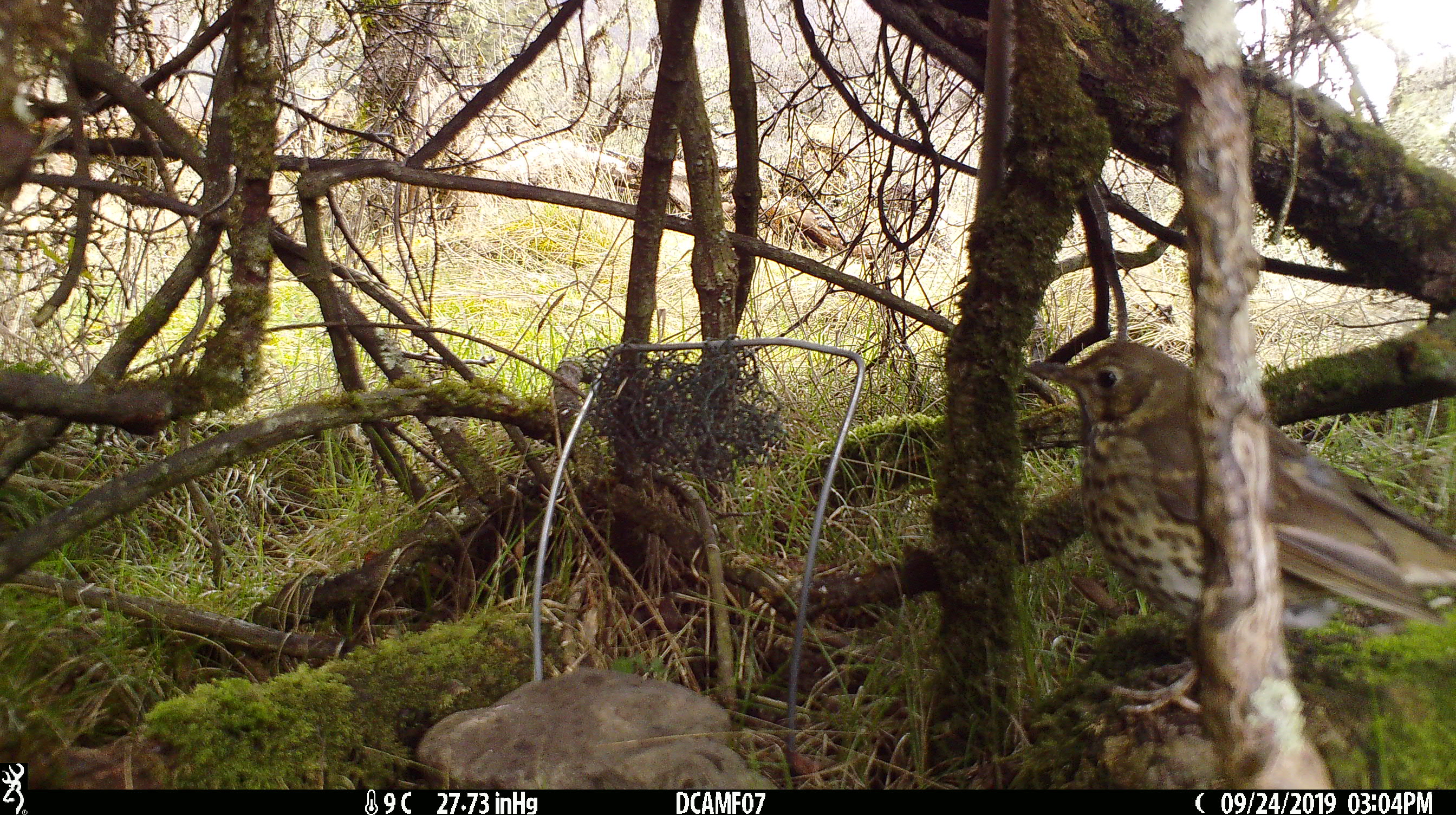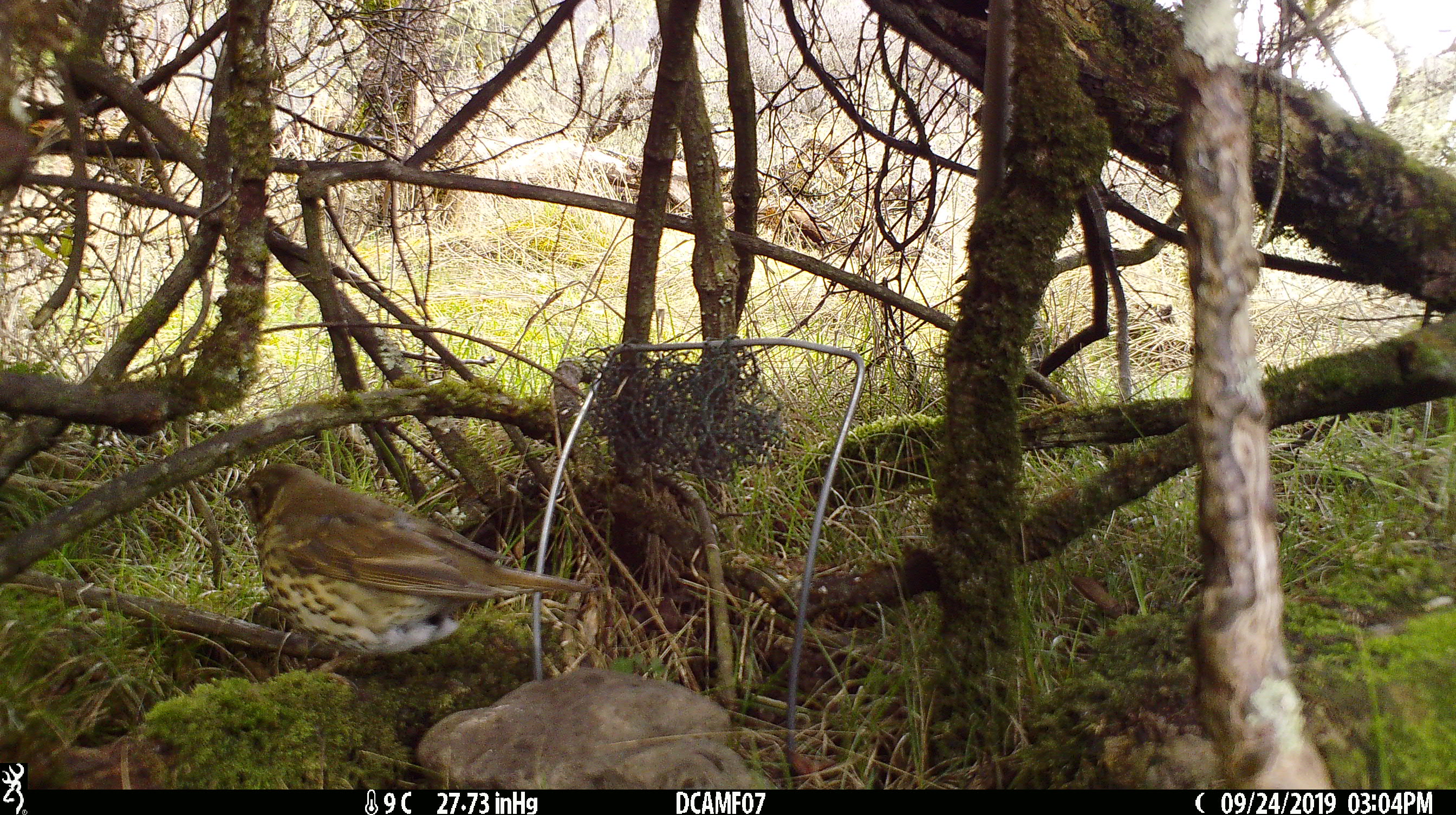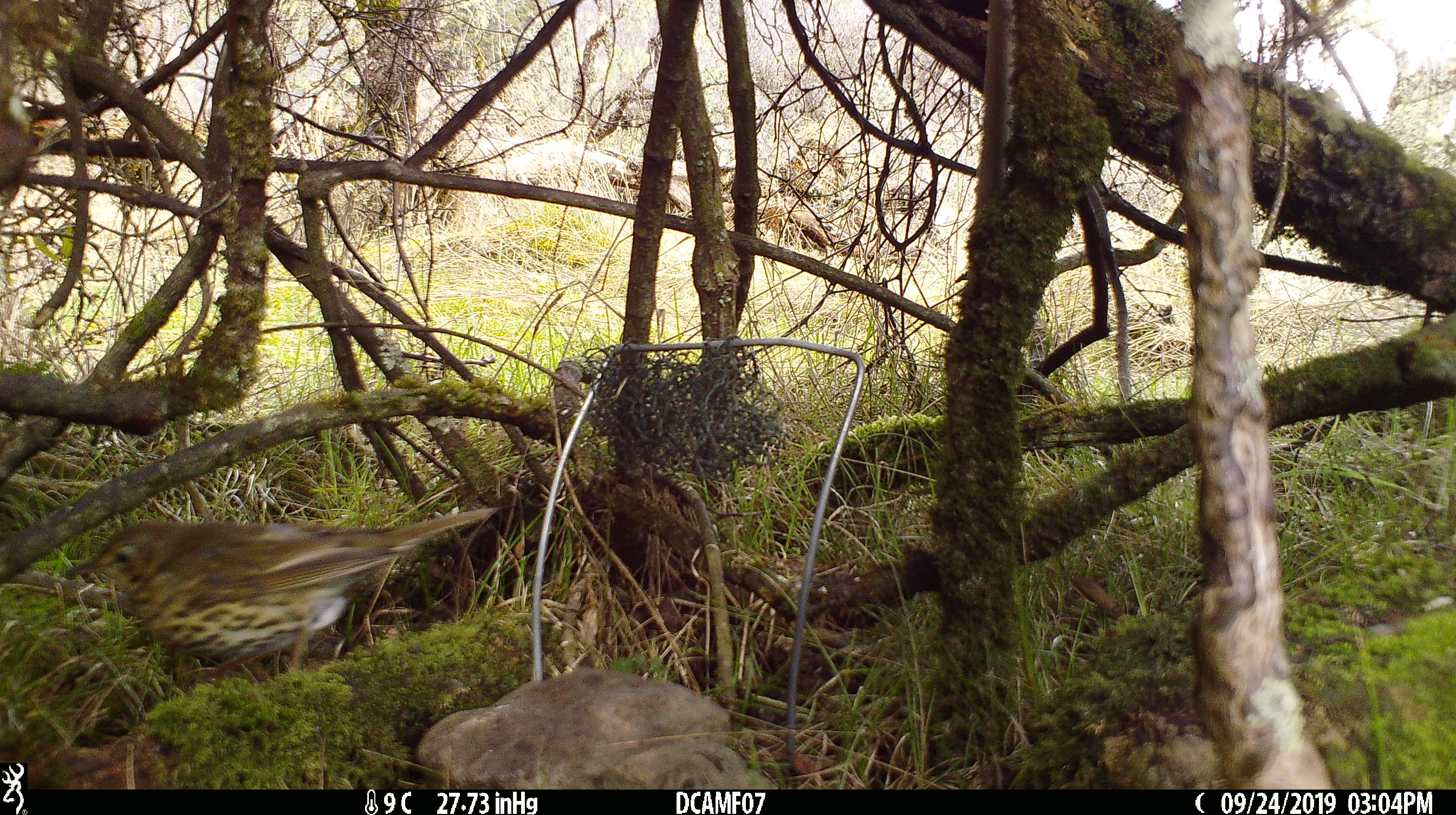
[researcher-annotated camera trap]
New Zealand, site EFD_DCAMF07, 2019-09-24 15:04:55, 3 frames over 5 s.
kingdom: Animalia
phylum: Chordata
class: Aves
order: Passeriformes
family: Turdidae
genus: Turdus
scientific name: Turdus philomelos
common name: song thrush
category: thrush